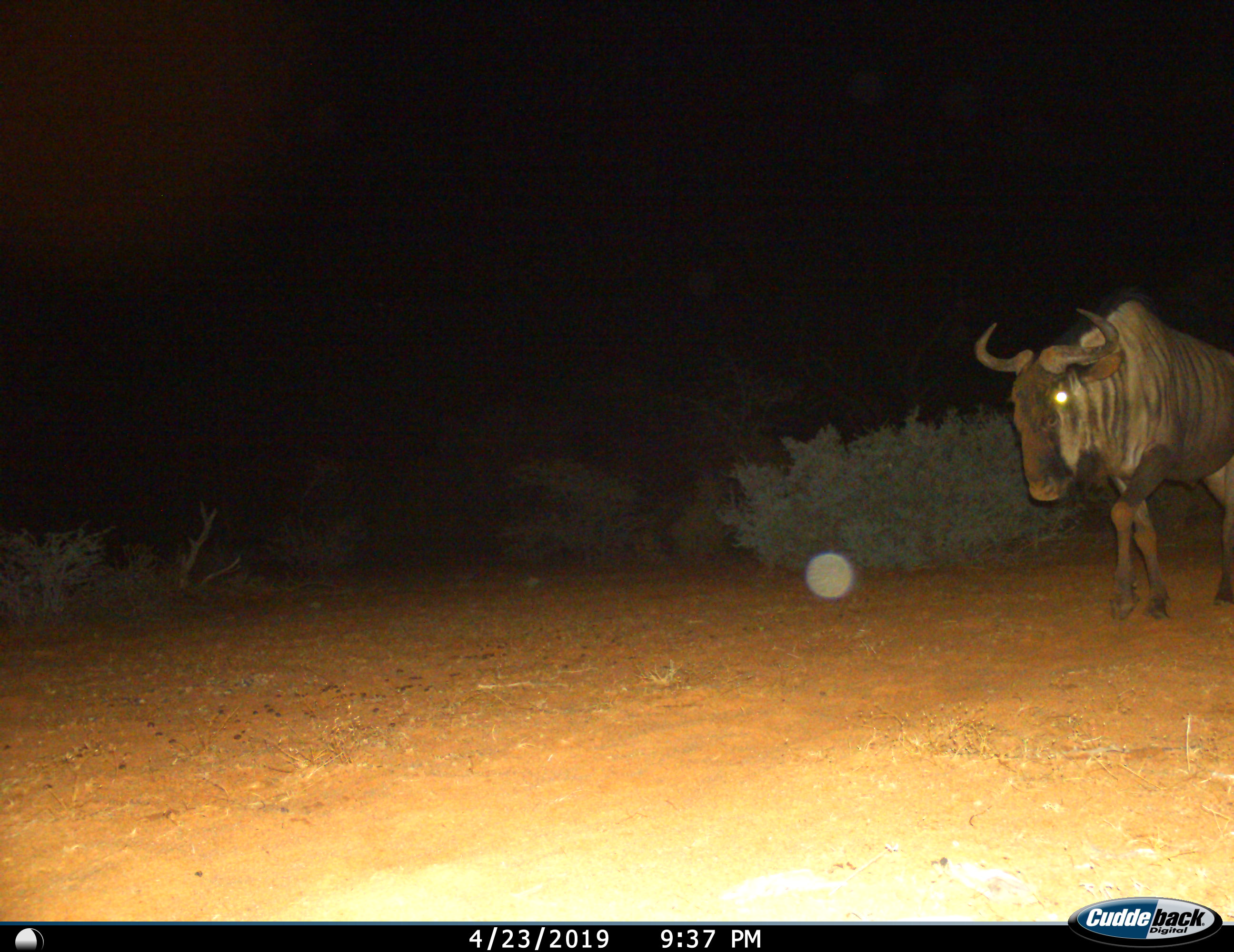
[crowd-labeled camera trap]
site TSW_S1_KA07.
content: unidentified animal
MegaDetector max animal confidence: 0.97